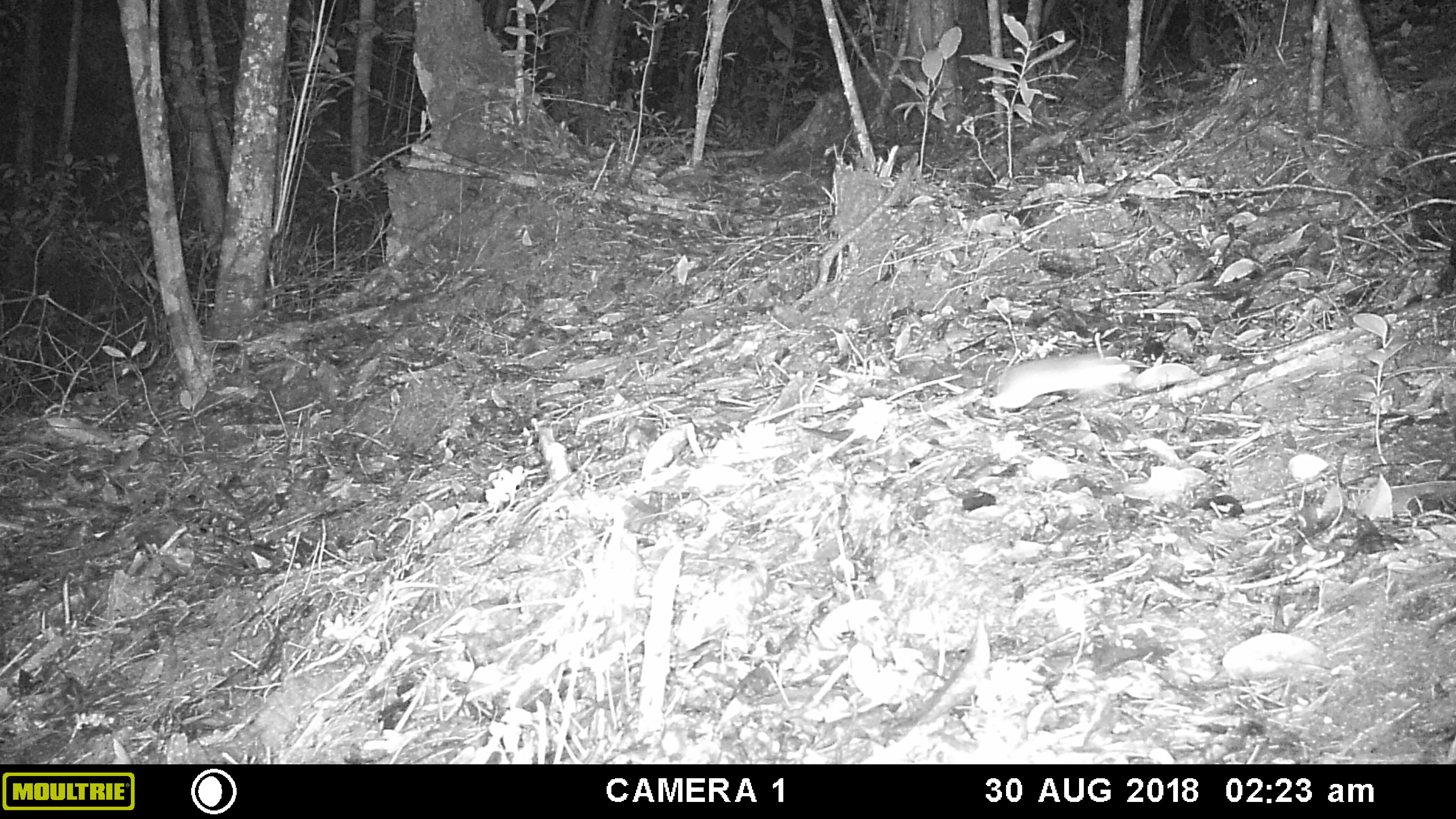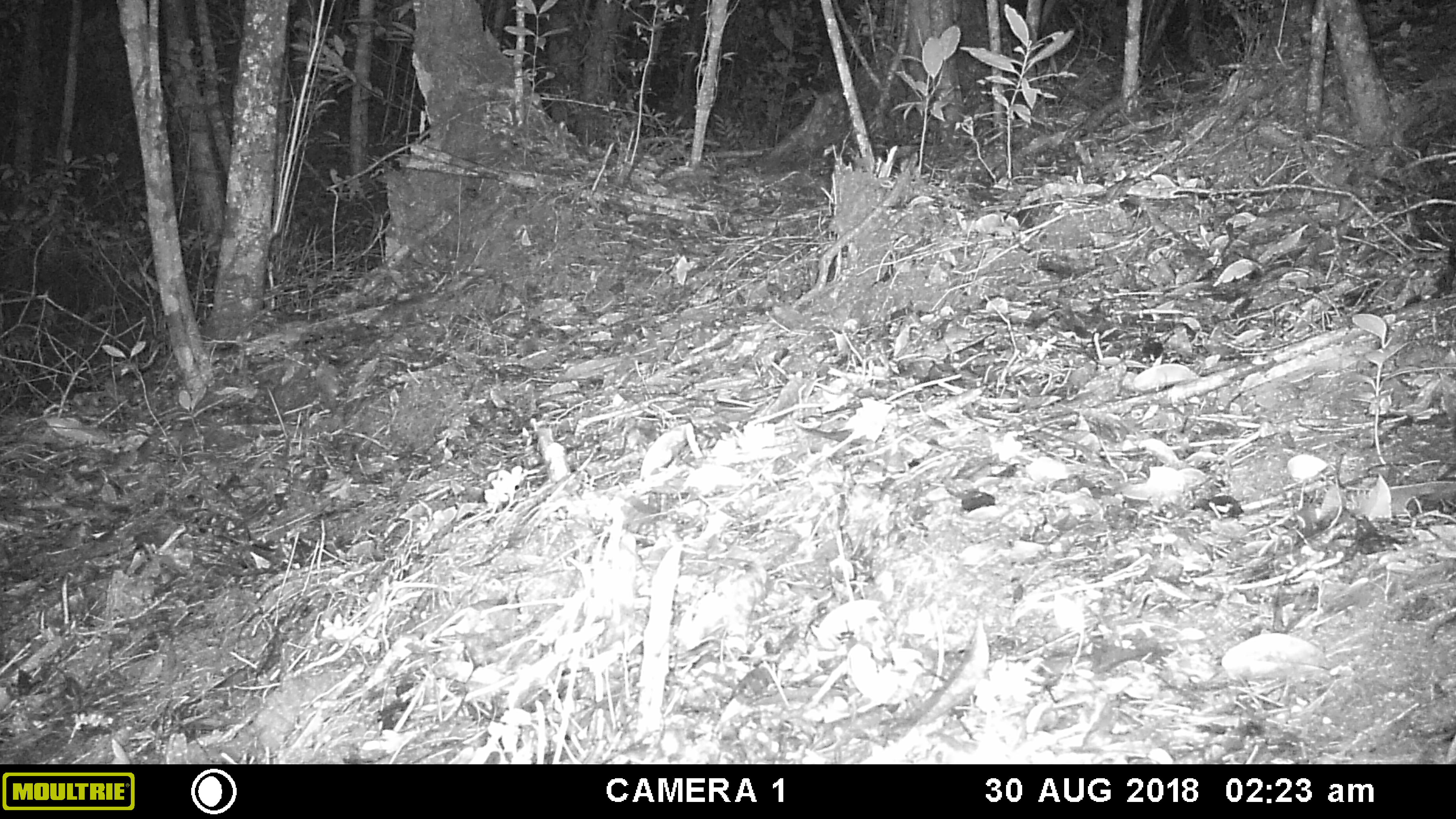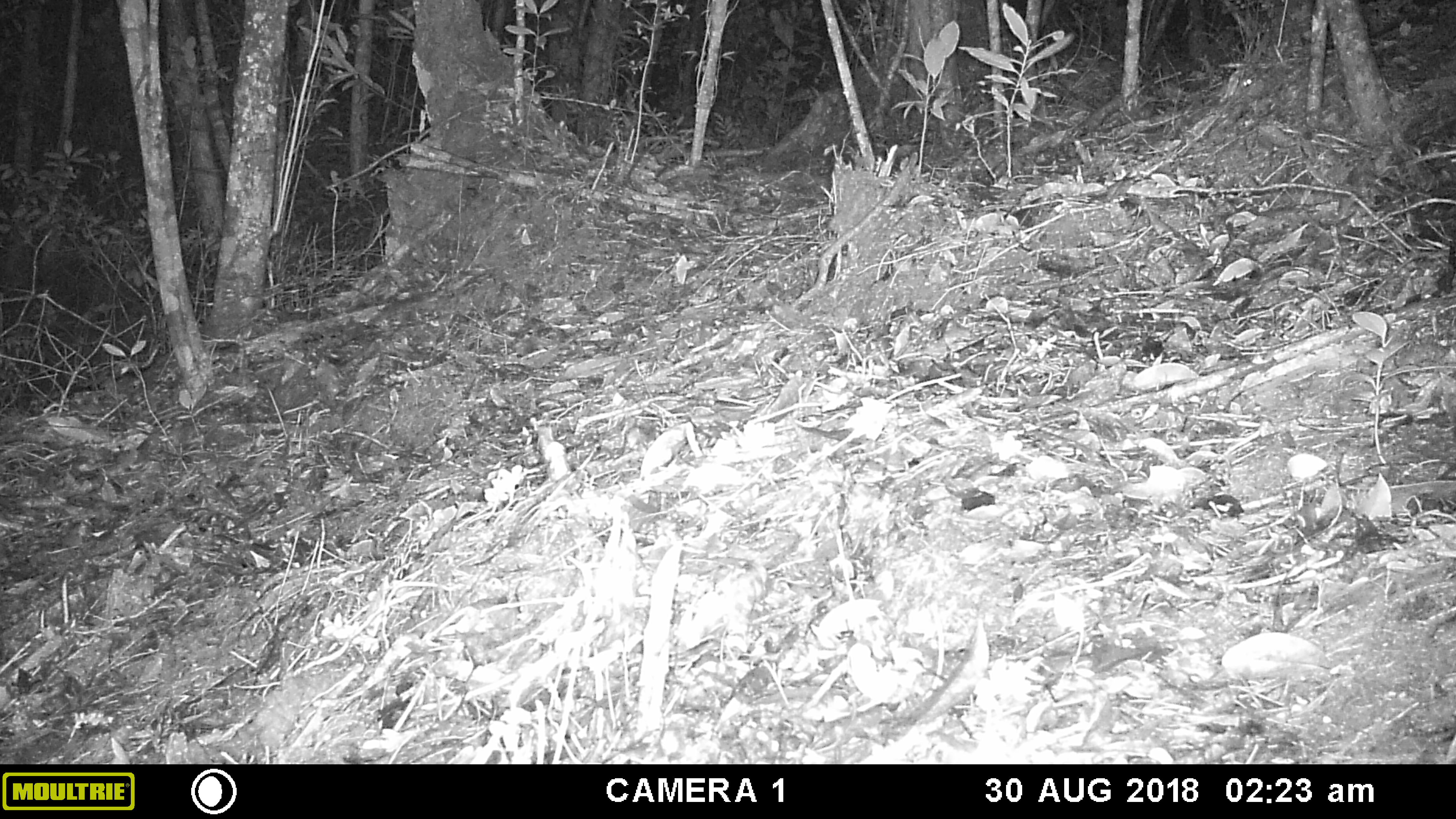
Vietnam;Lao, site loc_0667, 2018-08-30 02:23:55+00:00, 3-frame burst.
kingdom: Animalia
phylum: Chordata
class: Mammalia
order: Rodentia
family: Muridae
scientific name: Muridae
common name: old-world mice and rats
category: unidentified murid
Unidentified murid (old-world mice and rats) (Muridae). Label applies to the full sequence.